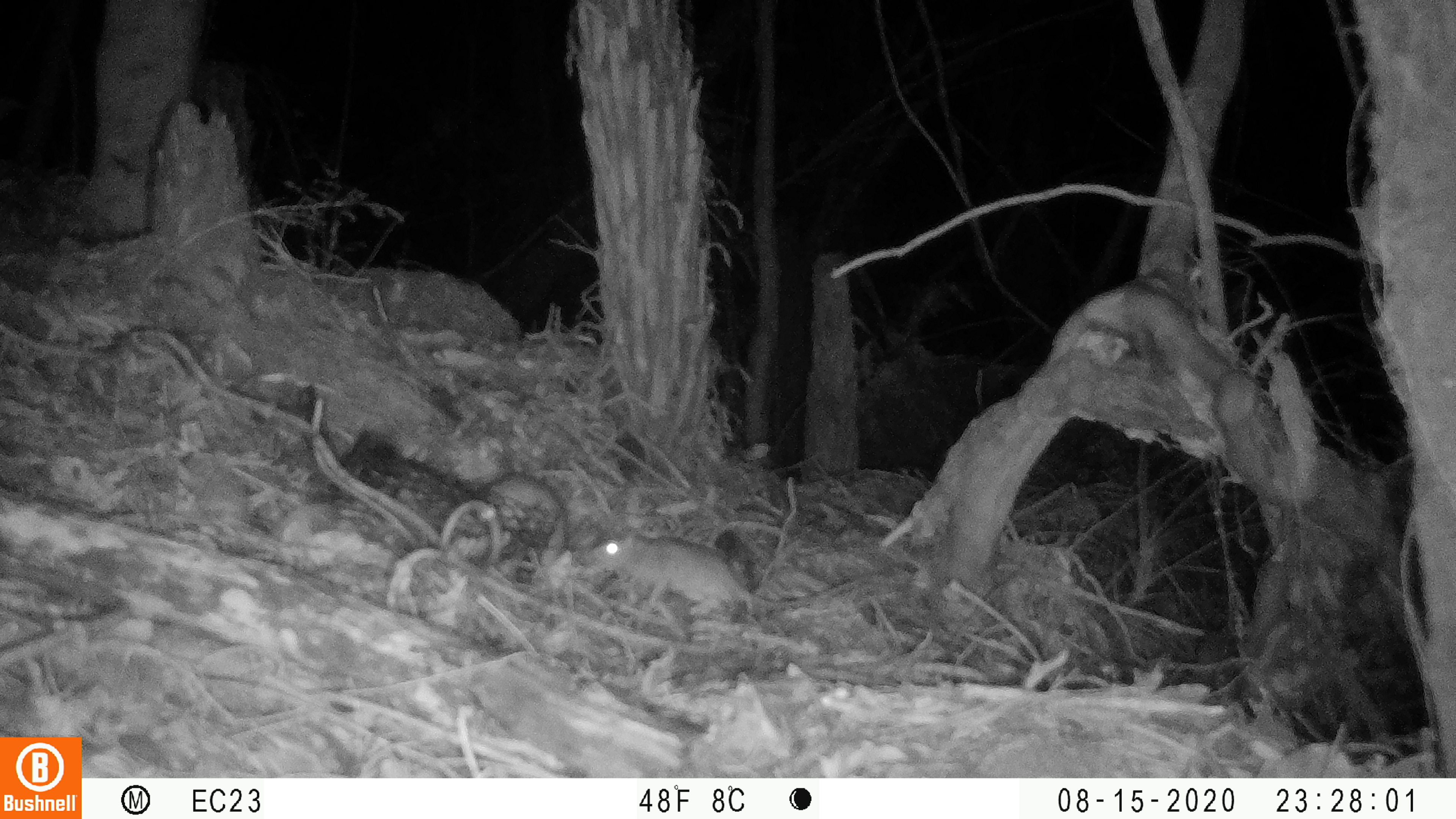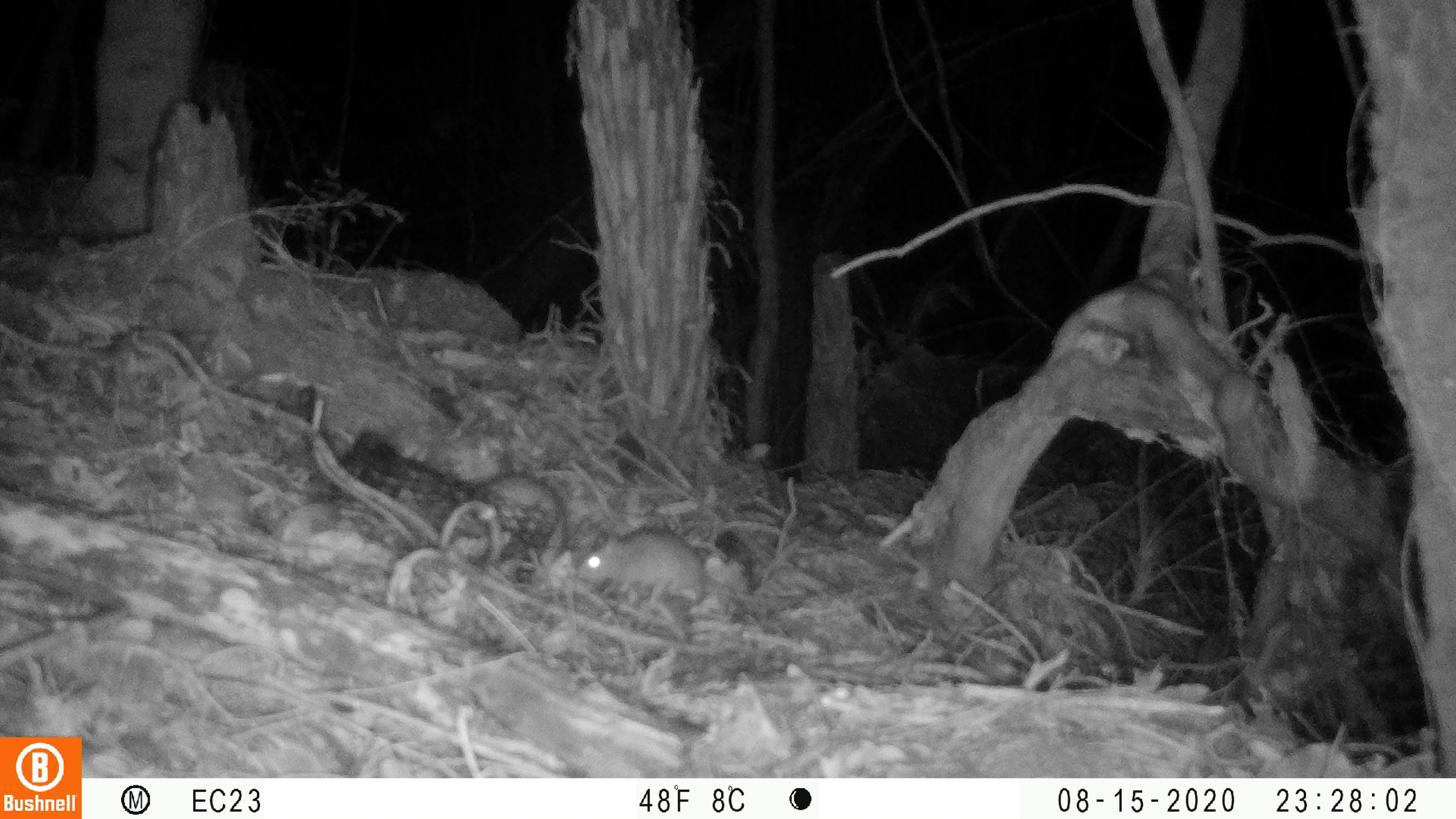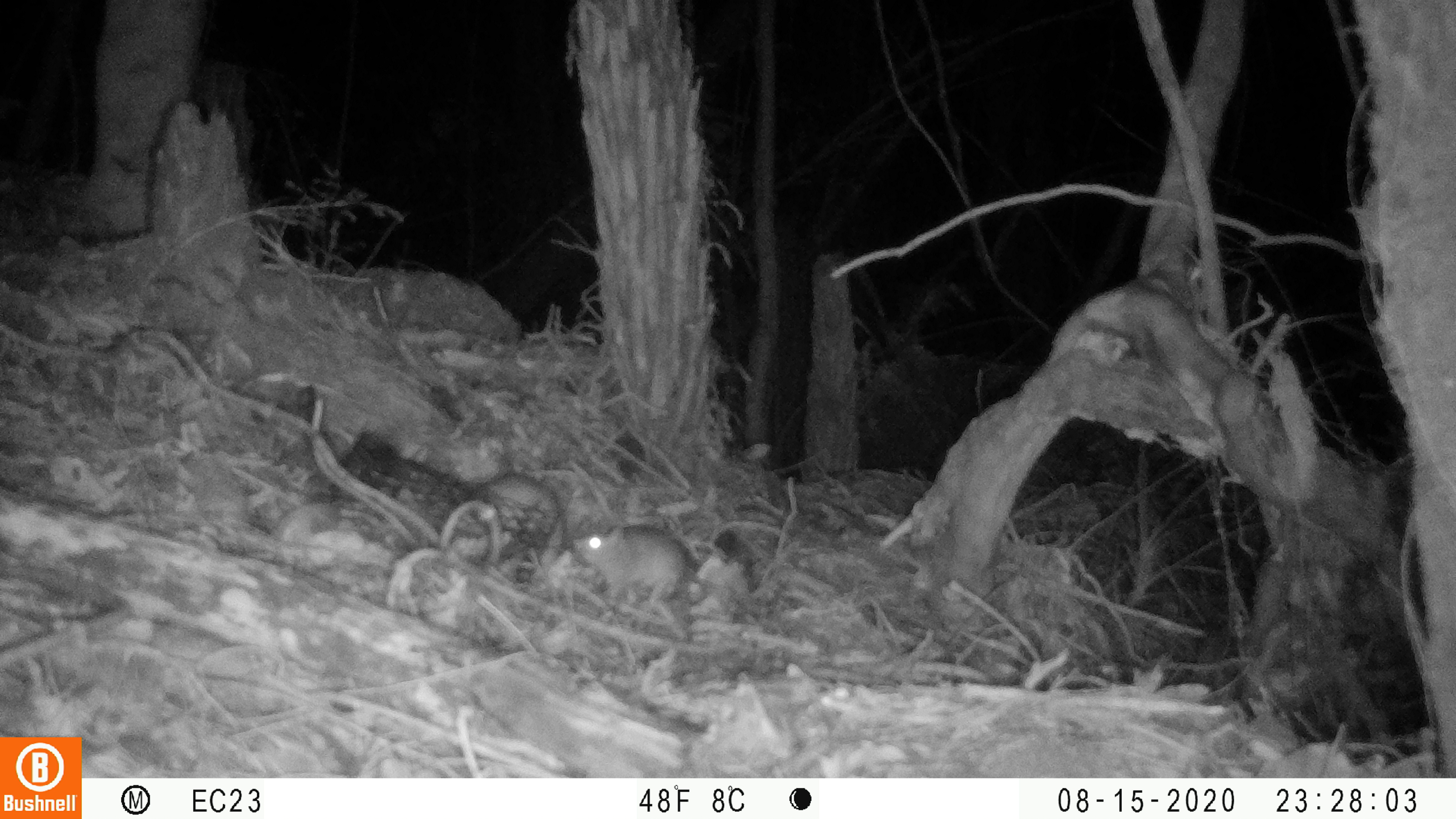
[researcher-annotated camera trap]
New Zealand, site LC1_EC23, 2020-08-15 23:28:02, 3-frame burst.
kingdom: Animalia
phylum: Chordata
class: Mammalia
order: Rodentia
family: Muridae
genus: Rattus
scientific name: Rattus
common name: rat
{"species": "rat (Rattus)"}